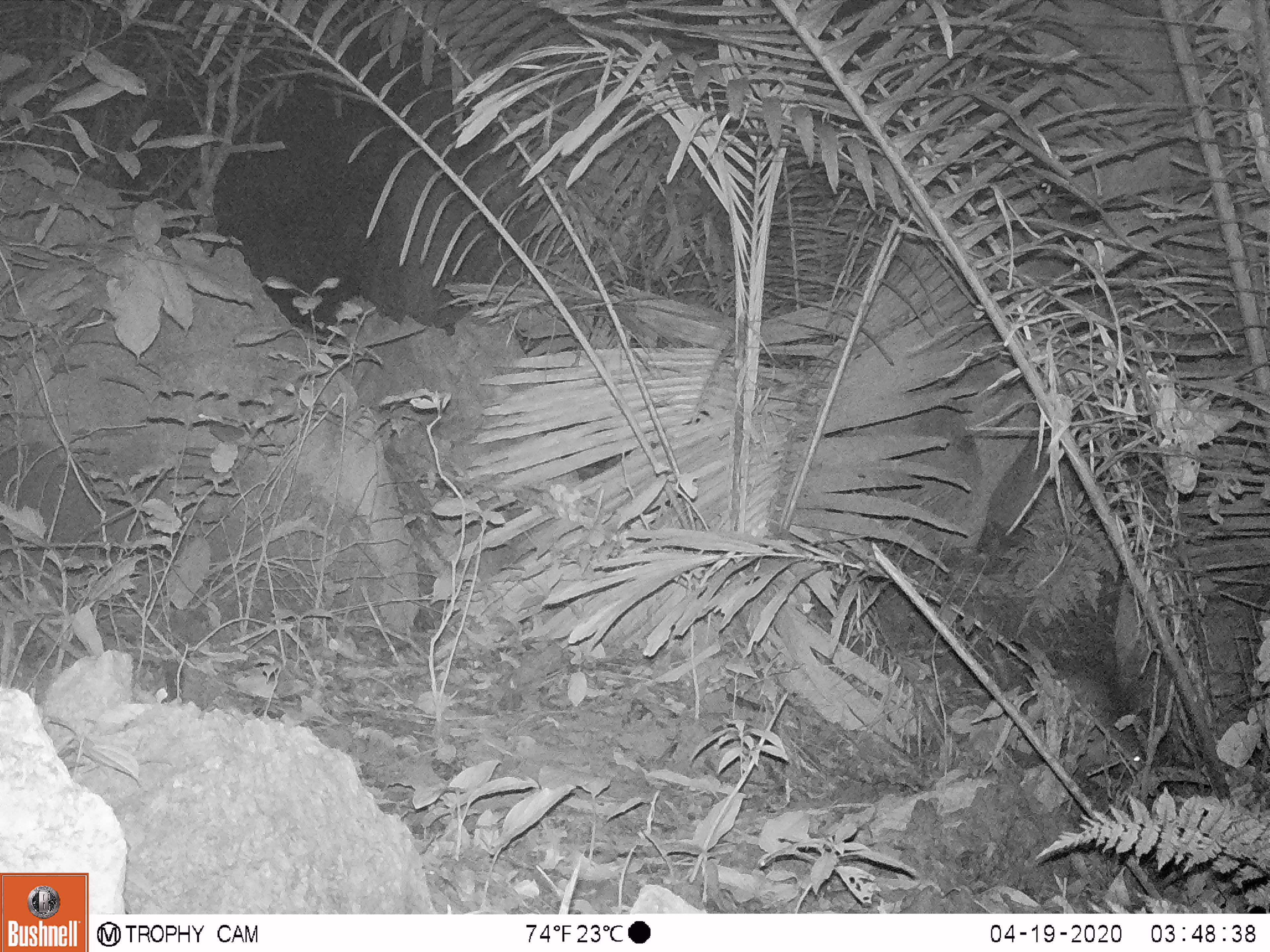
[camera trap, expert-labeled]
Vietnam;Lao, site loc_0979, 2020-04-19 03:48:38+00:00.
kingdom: Animalia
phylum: Chordata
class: Mammalia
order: Rodentia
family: Muridae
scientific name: Muridae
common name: old-world mice and rats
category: unidentified murid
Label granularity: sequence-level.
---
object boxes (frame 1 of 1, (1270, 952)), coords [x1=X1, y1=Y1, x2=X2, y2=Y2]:
unidentified murid: [x1=1050, y1=675, x2=1143, y2=769]